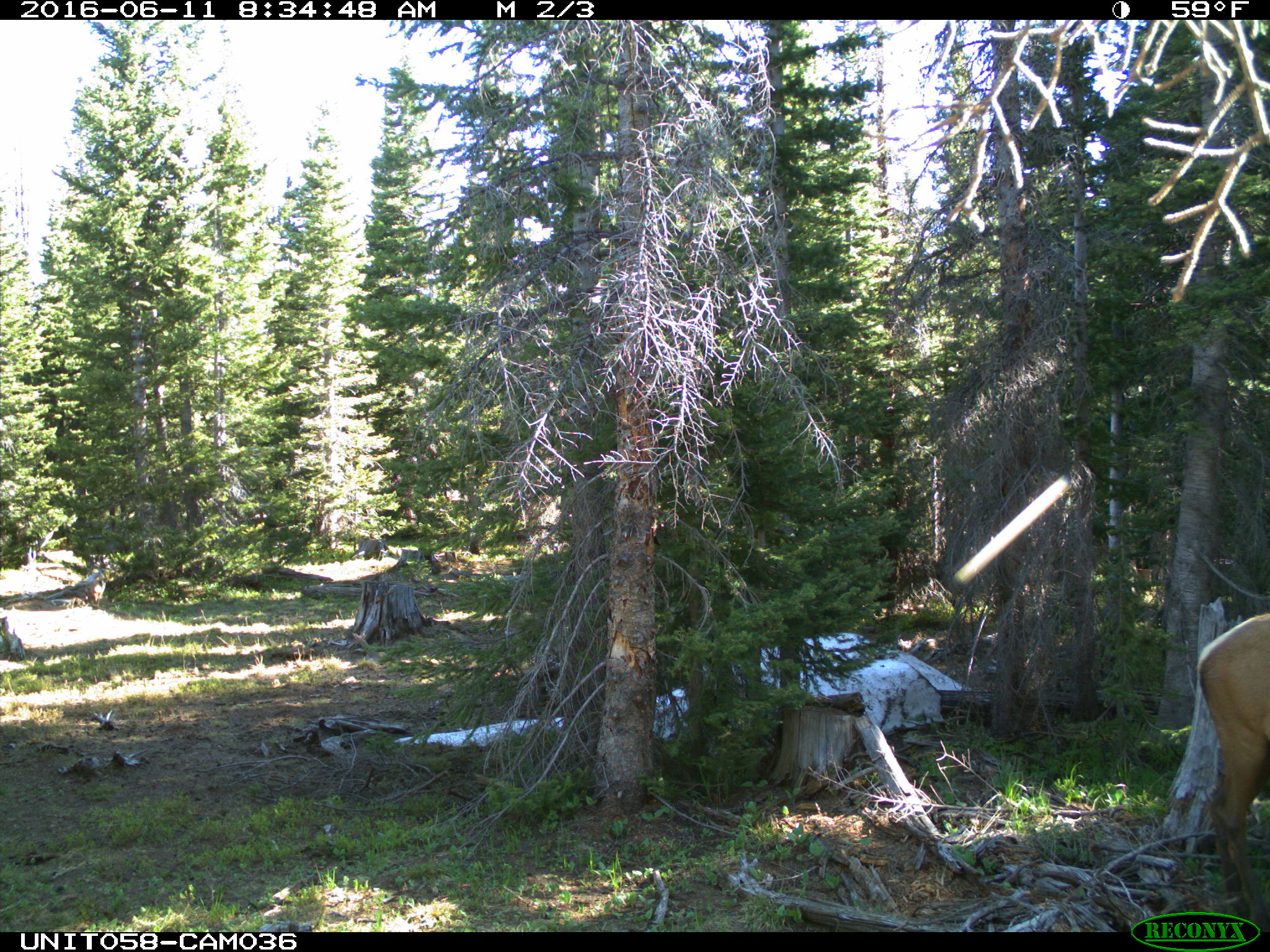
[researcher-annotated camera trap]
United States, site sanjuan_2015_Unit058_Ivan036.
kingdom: Animalia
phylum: Chordata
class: Mammalia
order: Artiodactyla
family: Cervidae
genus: Cervus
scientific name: Cervus elaphus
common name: red deer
Cervus elaphus (red deer).